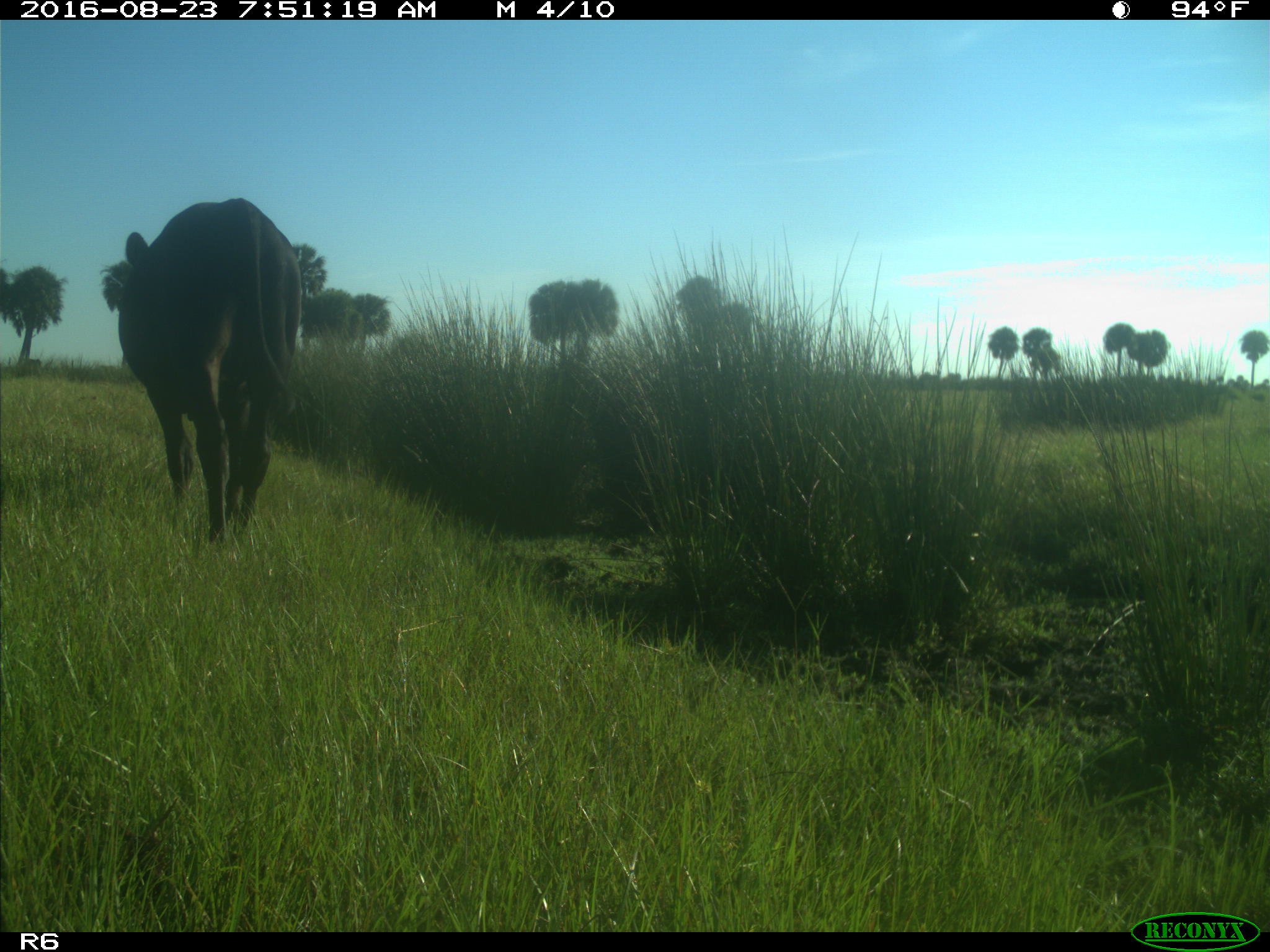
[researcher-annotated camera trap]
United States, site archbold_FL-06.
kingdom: Animalia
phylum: Chordata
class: Mammalia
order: Artiodactyla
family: Bovidae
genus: Bos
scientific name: Bos taurus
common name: domestic cow